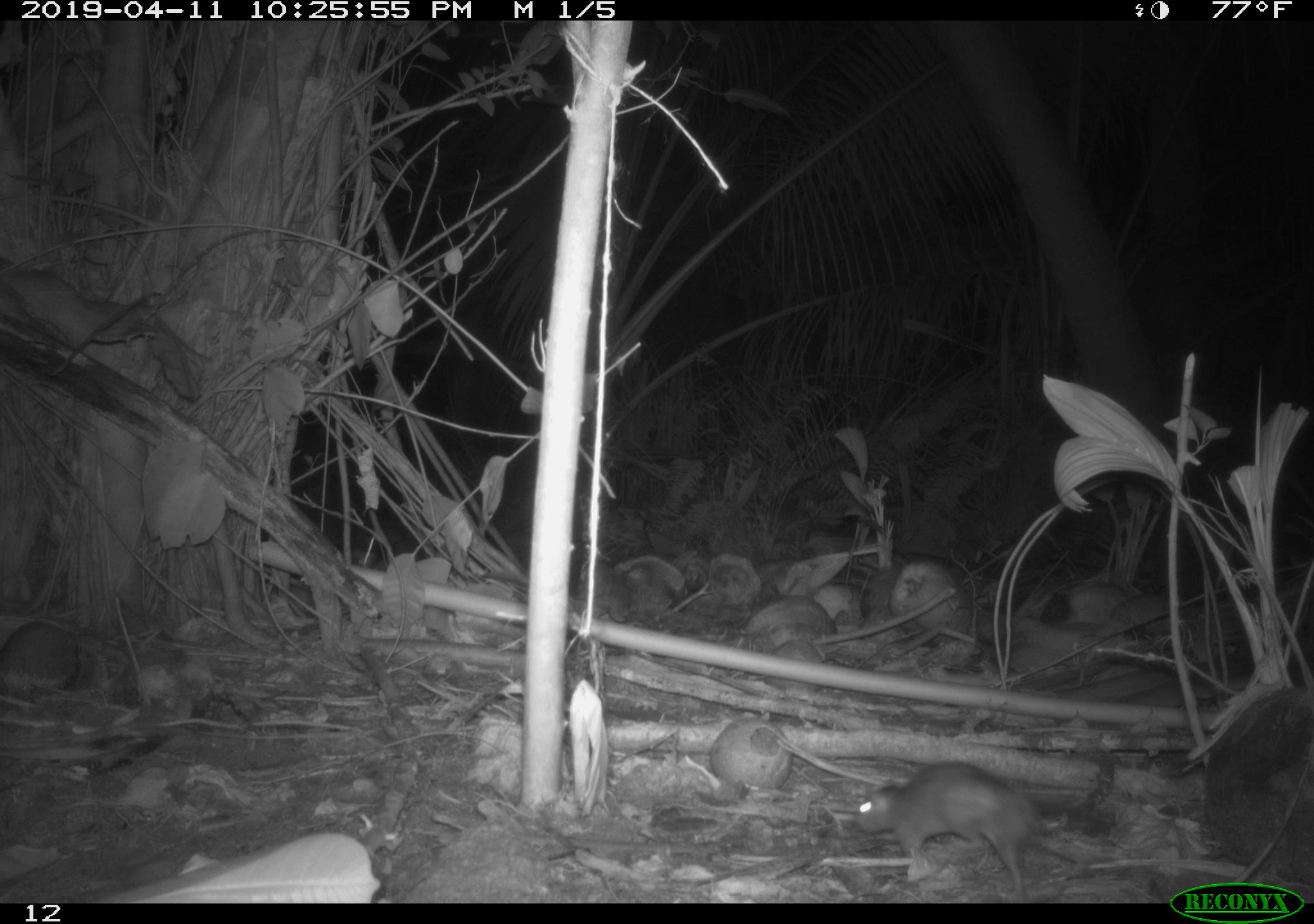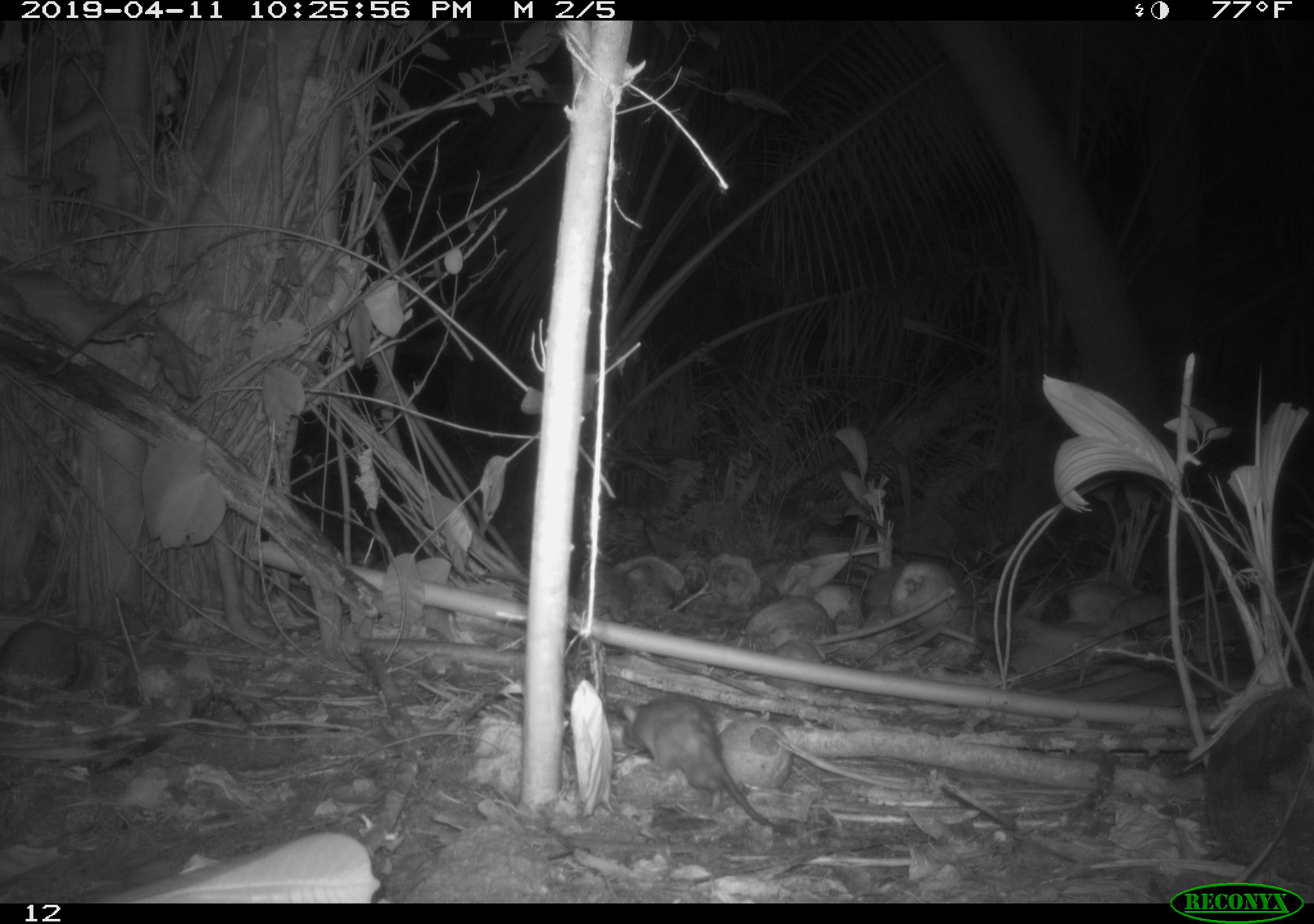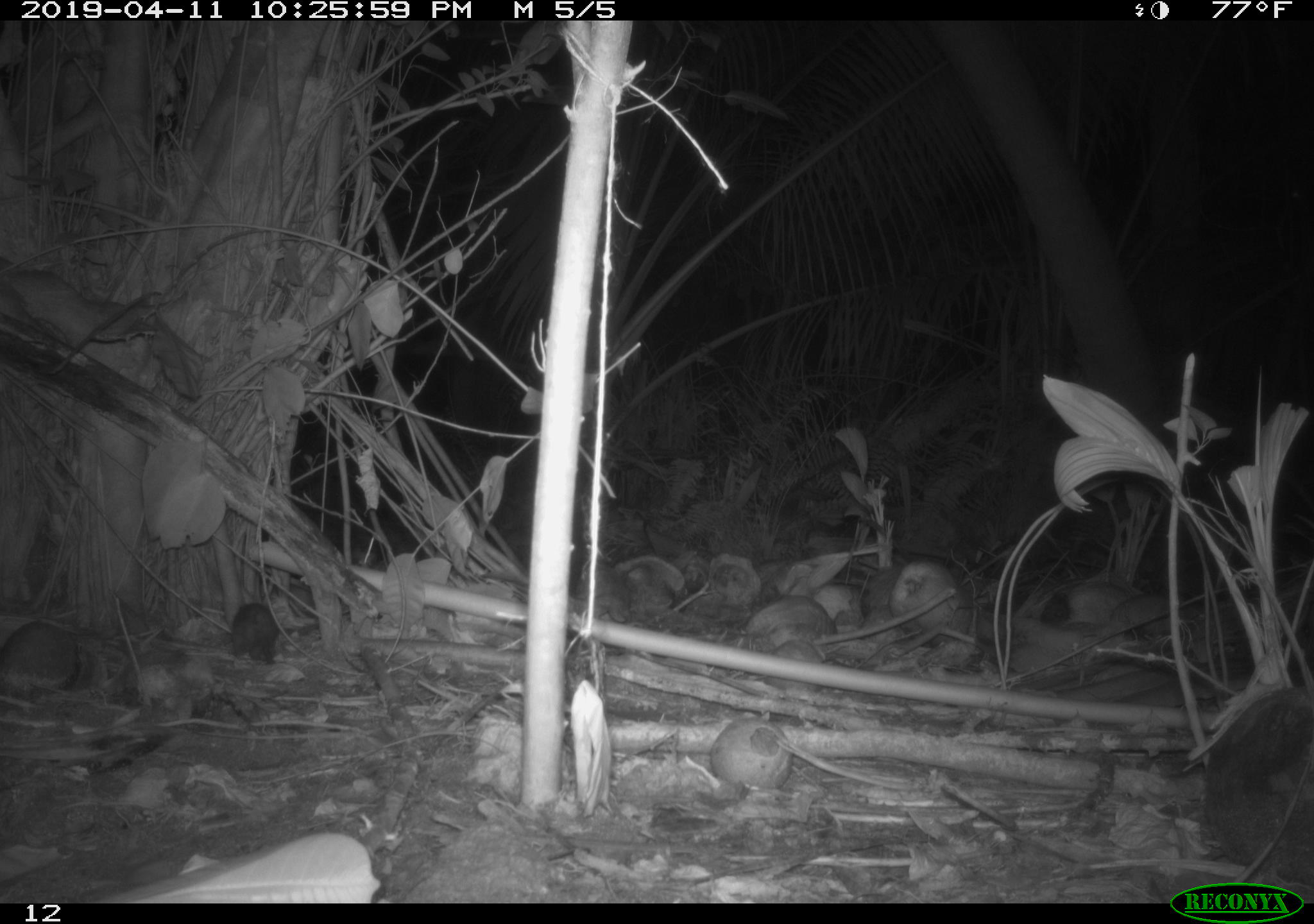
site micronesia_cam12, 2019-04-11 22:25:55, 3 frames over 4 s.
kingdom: Animalia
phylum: Chordata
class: Mammalia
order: Rodentia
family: Muridae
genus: Rattus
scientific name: Rattus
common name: rat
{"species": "rat (Rattus)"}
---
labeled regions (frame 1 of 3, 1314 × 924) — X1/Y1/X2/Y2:
rat: 848/760/1045/901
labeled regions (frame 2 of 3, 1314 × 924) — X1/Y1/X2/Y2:
rat: 619/689/798/836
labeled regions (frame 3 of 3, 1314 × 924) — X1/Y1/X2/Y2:
rat: 227/600/279/674